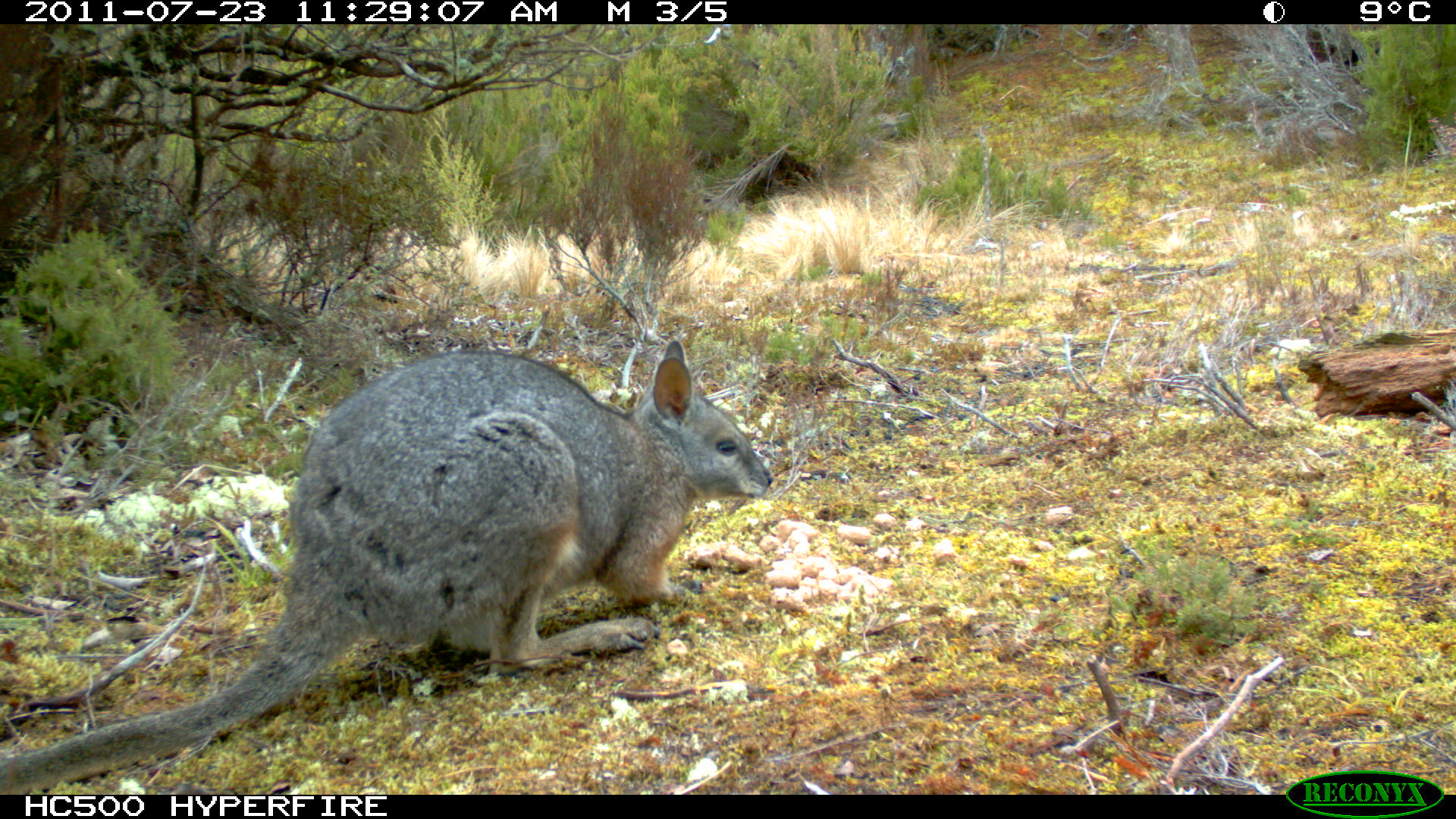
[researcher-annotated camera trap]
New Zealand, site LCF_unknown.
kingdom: Animalia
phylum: Chordata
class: Mammalia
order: Diprotodontia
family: Macropodidae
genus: Notamacropus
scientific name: Notamacropus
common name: wallaby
Wallaby (Notamacropus).